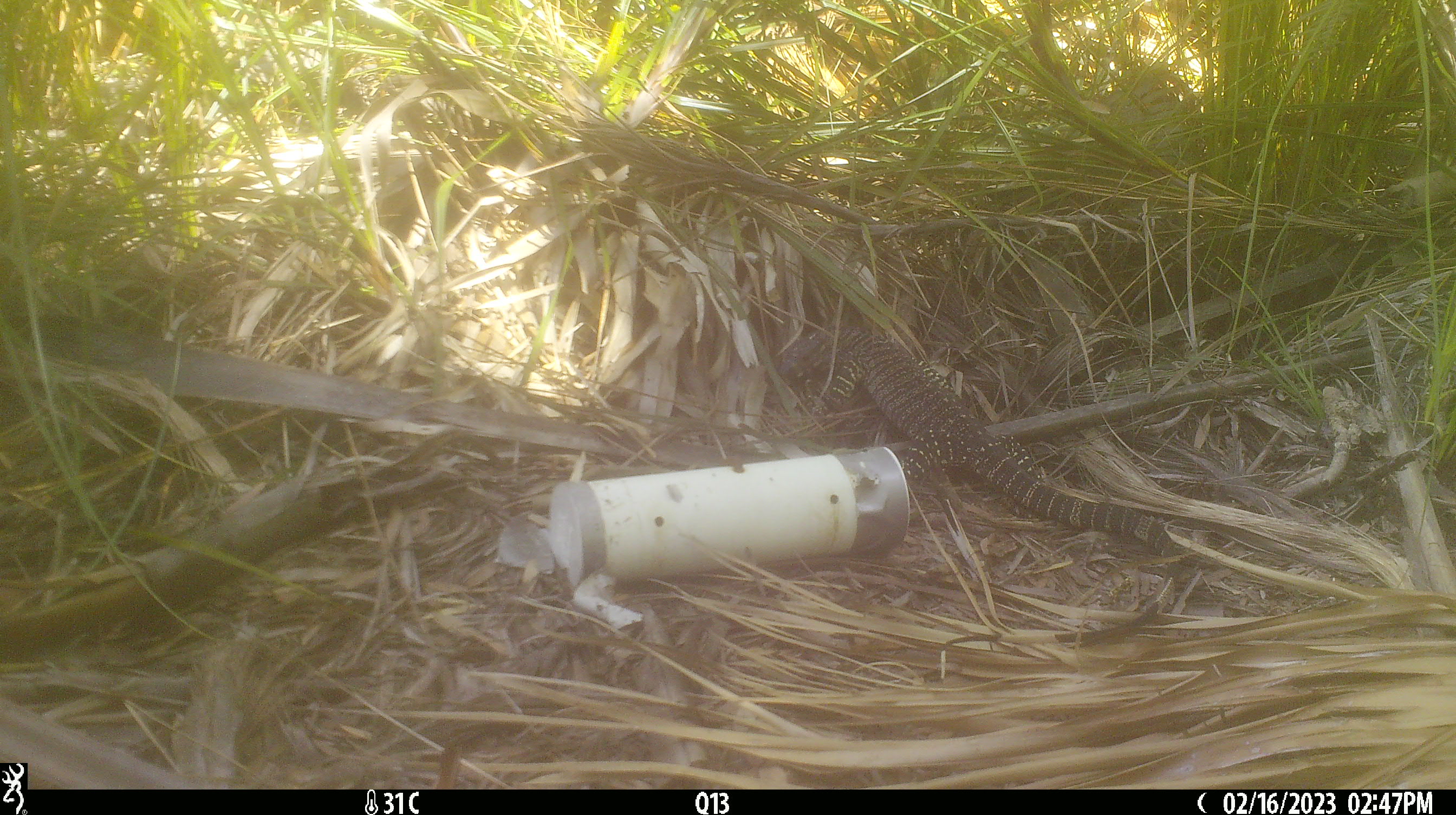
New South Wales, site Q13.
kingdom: Animalia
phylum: Chordata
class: Reptilia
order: Squamata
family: Varanidae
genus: Varanus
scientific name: Varanus varius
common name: lace monitor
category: goanna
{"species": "goanna (lace monitor) (Varanus varius)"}